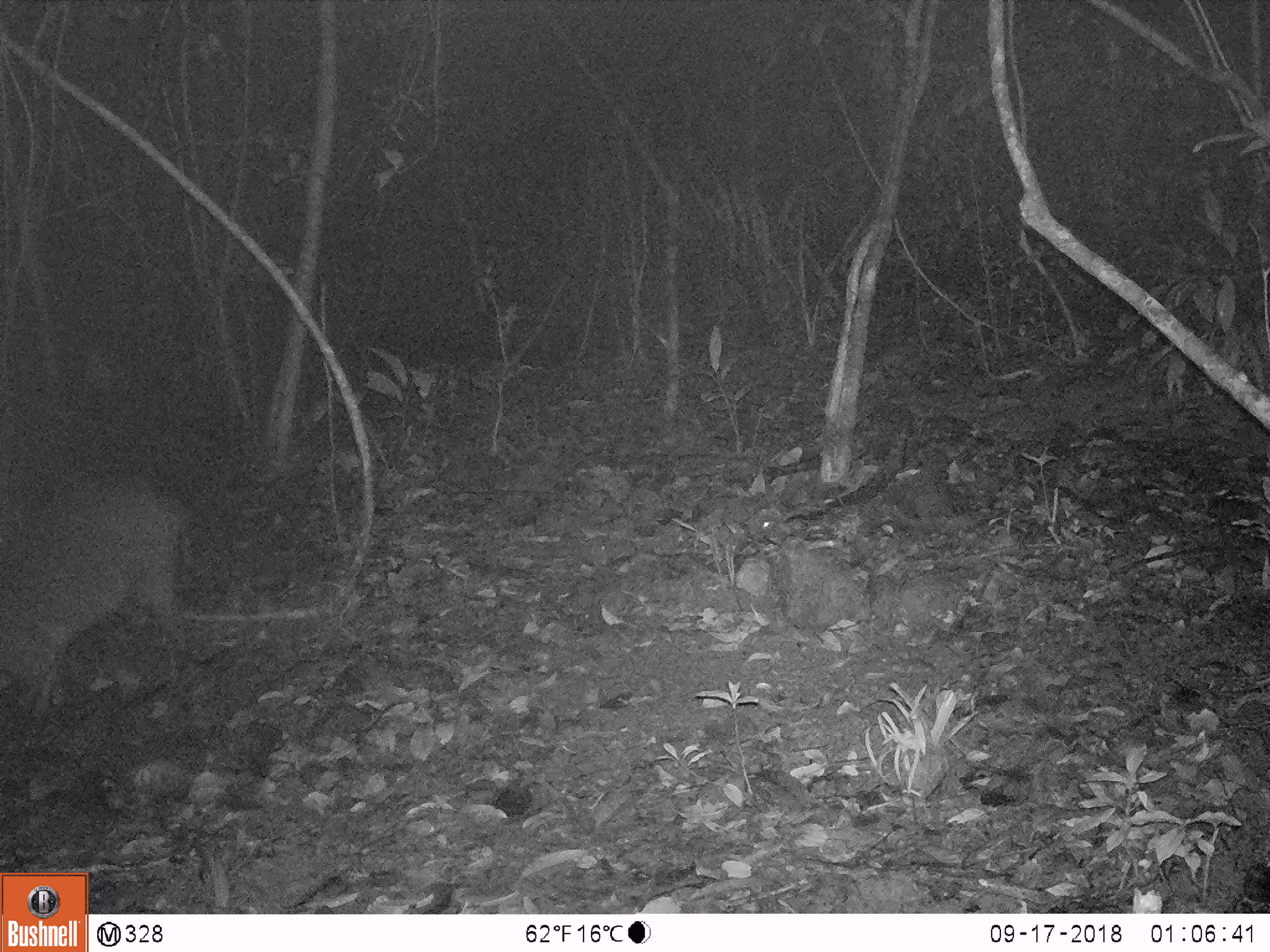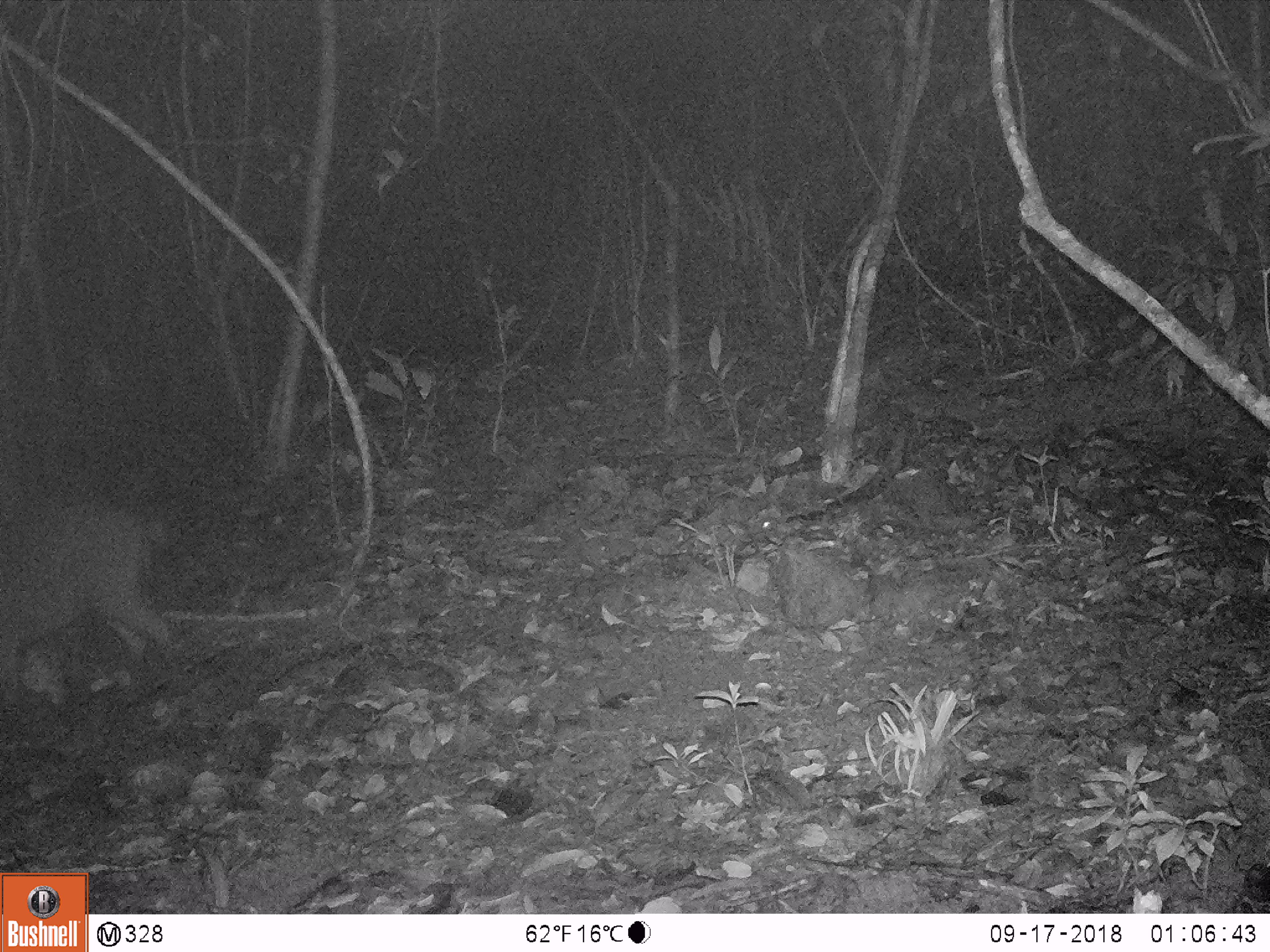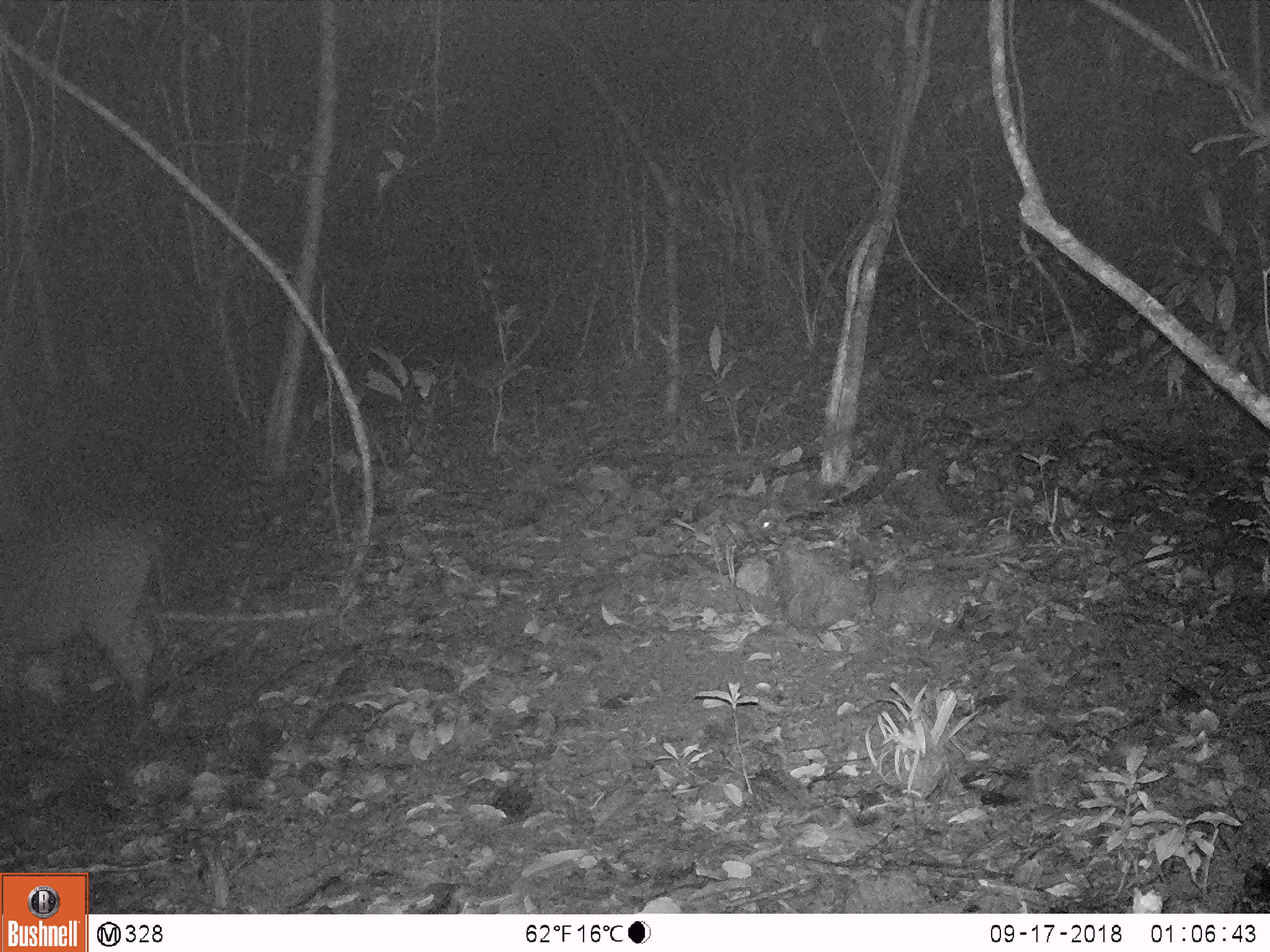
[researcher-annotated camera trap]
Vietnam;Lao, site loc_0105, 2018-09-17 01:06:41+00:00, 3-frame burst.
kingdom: Animalia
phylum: Chordata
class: Mammalia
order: Artiodactyla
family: Suidae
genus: Sus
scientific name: Sus scrofa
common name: eurasian wild pig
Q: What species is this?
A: Eurasian wild pig (Sus scrofa).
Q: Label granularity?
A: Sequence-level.